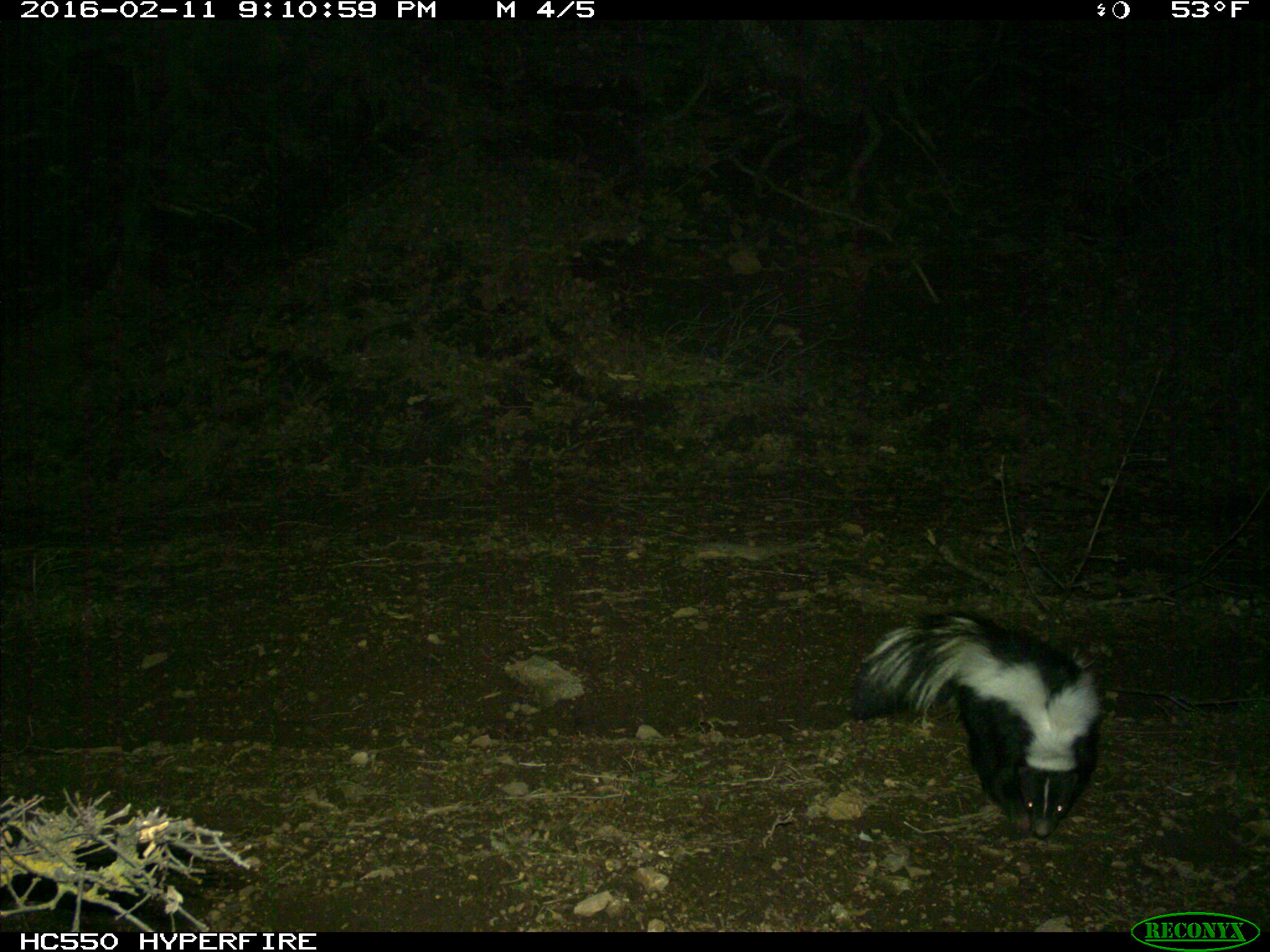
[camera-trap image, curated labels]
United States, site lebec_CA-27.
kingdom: Animalia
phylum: Chordata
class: Mammalia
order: Carnivora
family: Mephitidae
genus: Mephitis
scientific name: Mephitis mephitis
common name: striped skunk